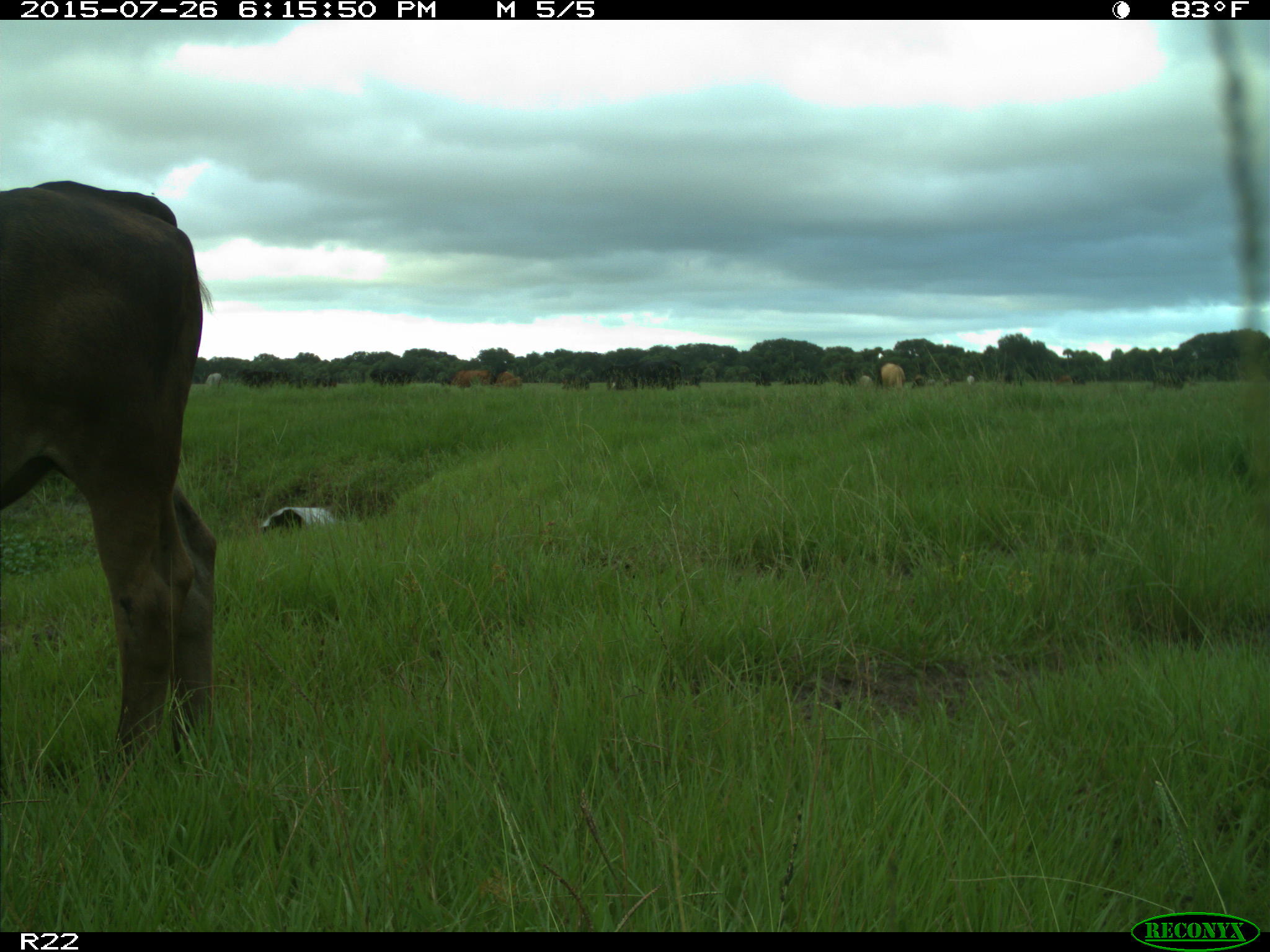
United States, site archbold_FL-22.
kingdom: Animalia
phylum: Chordata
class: Mammalia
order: Artiodactyla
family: Bovidae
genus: Bos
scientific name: Bos taurus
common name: domestic cow